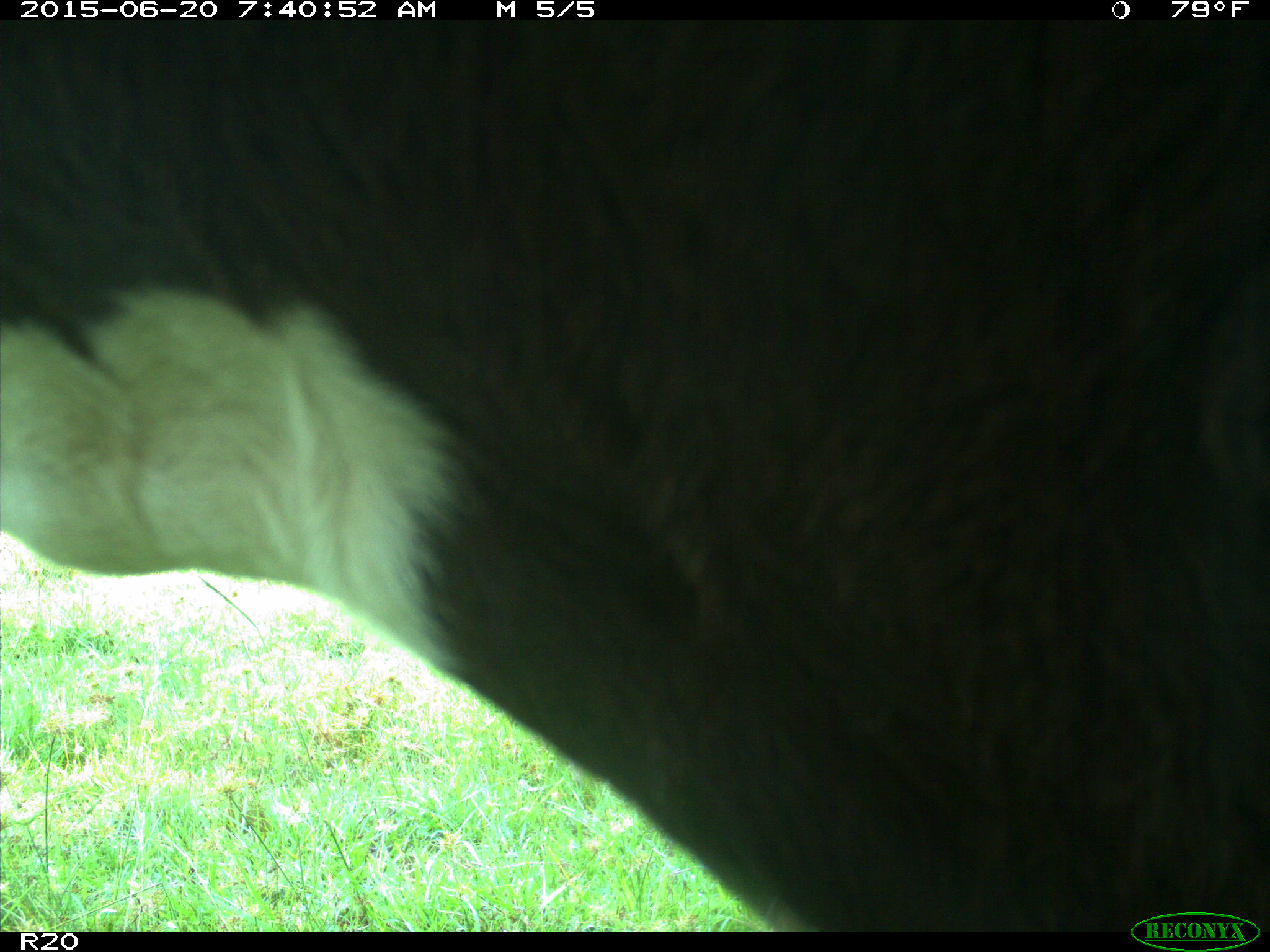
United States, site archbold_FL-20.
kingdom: Animalia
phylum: Chordata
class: Mammalia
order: Artiodactyla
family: Bovidae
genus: Bos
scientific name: Bos taurus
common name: domestic cow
Bos taurus (domestic cow).